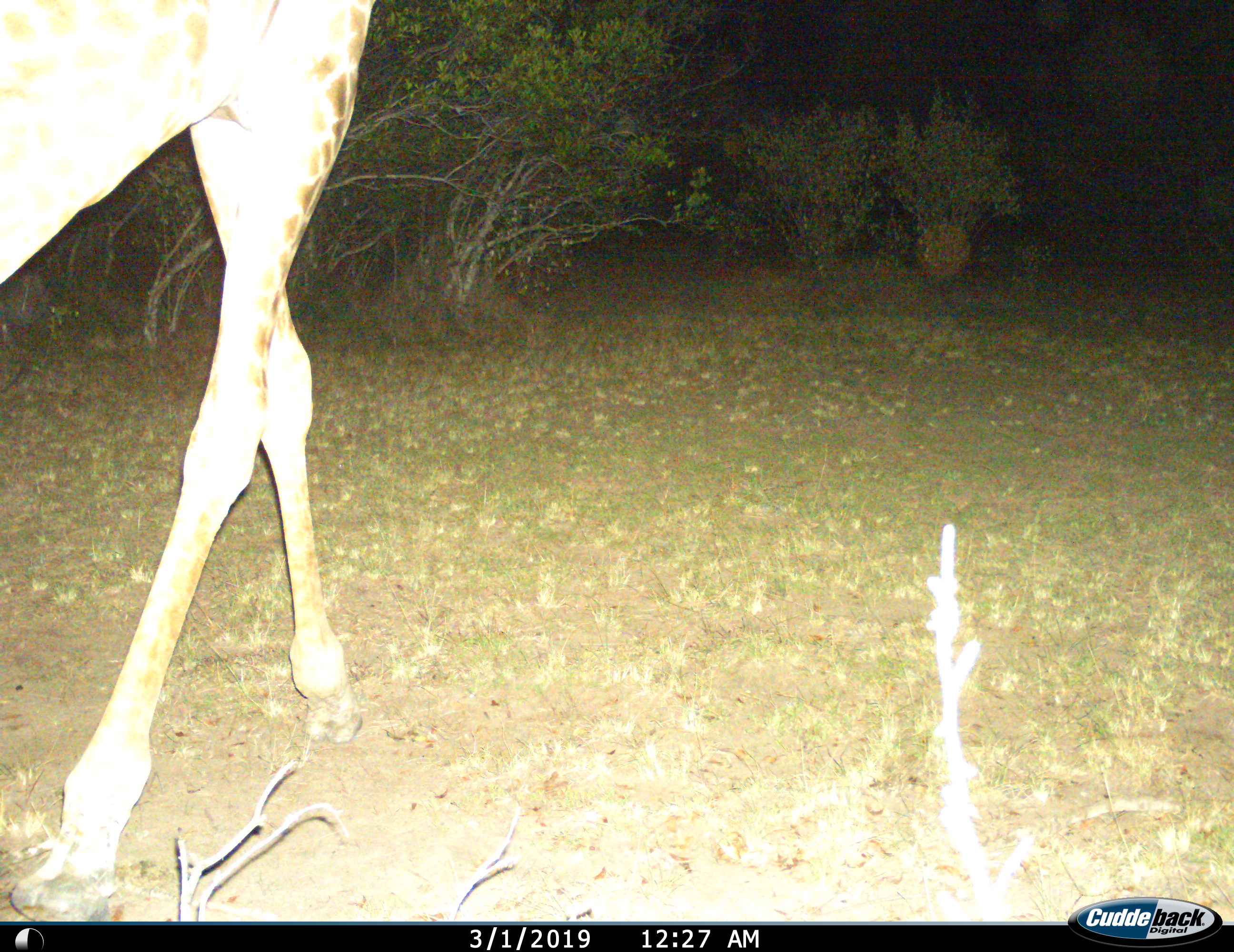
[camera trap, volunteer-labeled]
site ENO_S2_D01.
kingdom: Animalia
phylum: Chordata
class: Mammalia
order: Artiodactyla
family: Giraffidae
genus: Giraffa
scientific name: Giraffa camelopardalis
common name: giraffe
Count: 1.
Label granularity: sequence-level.